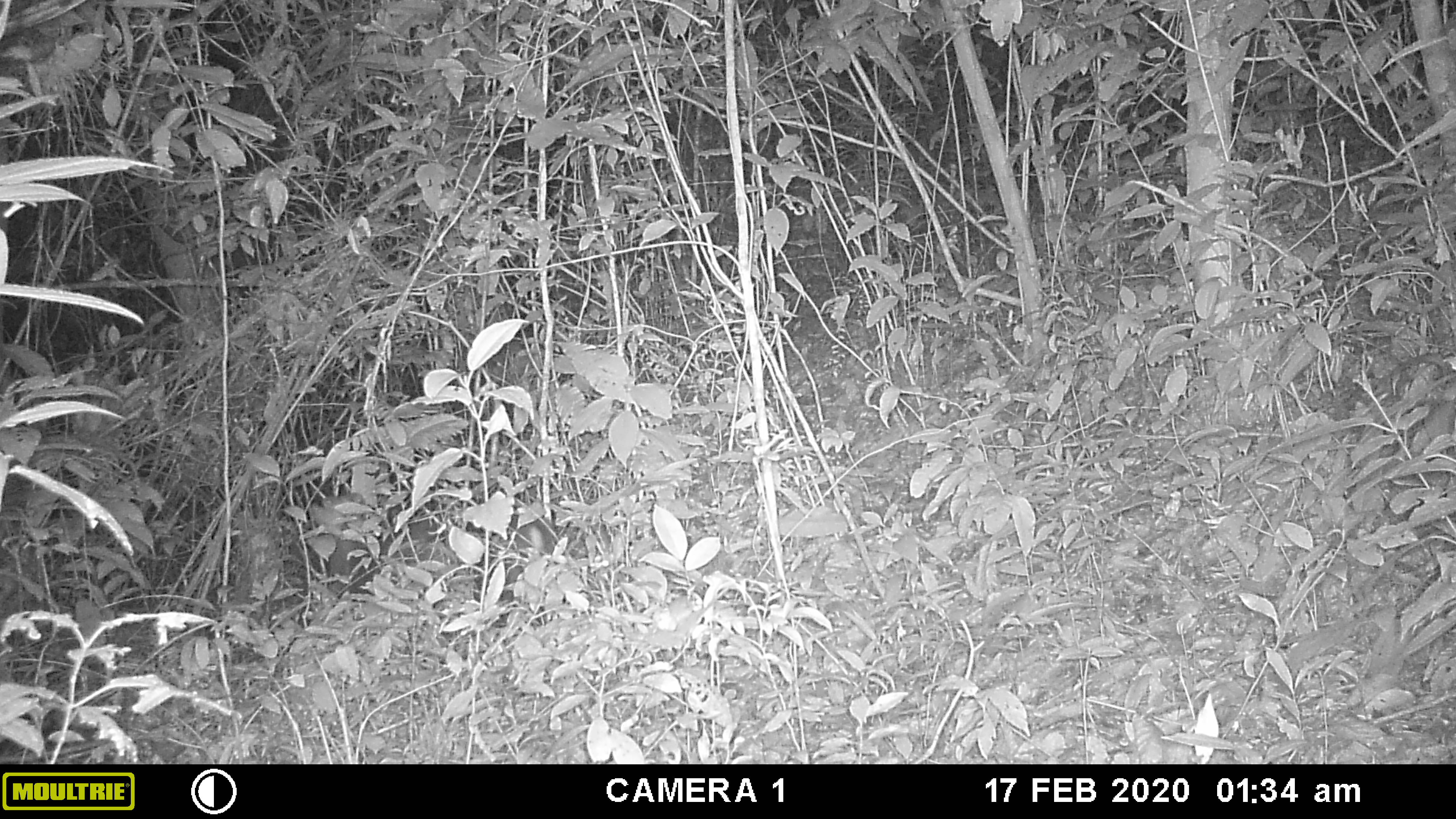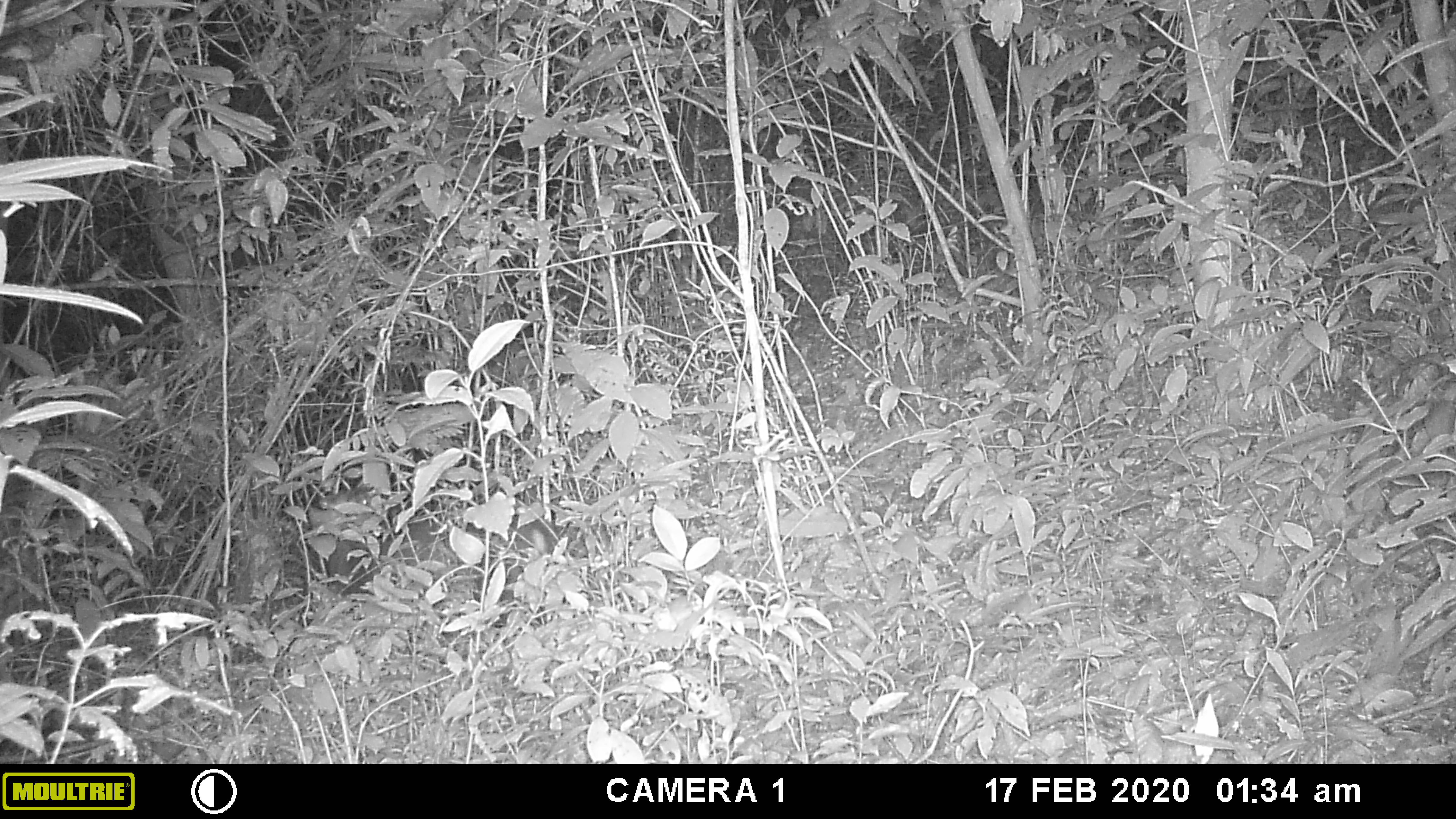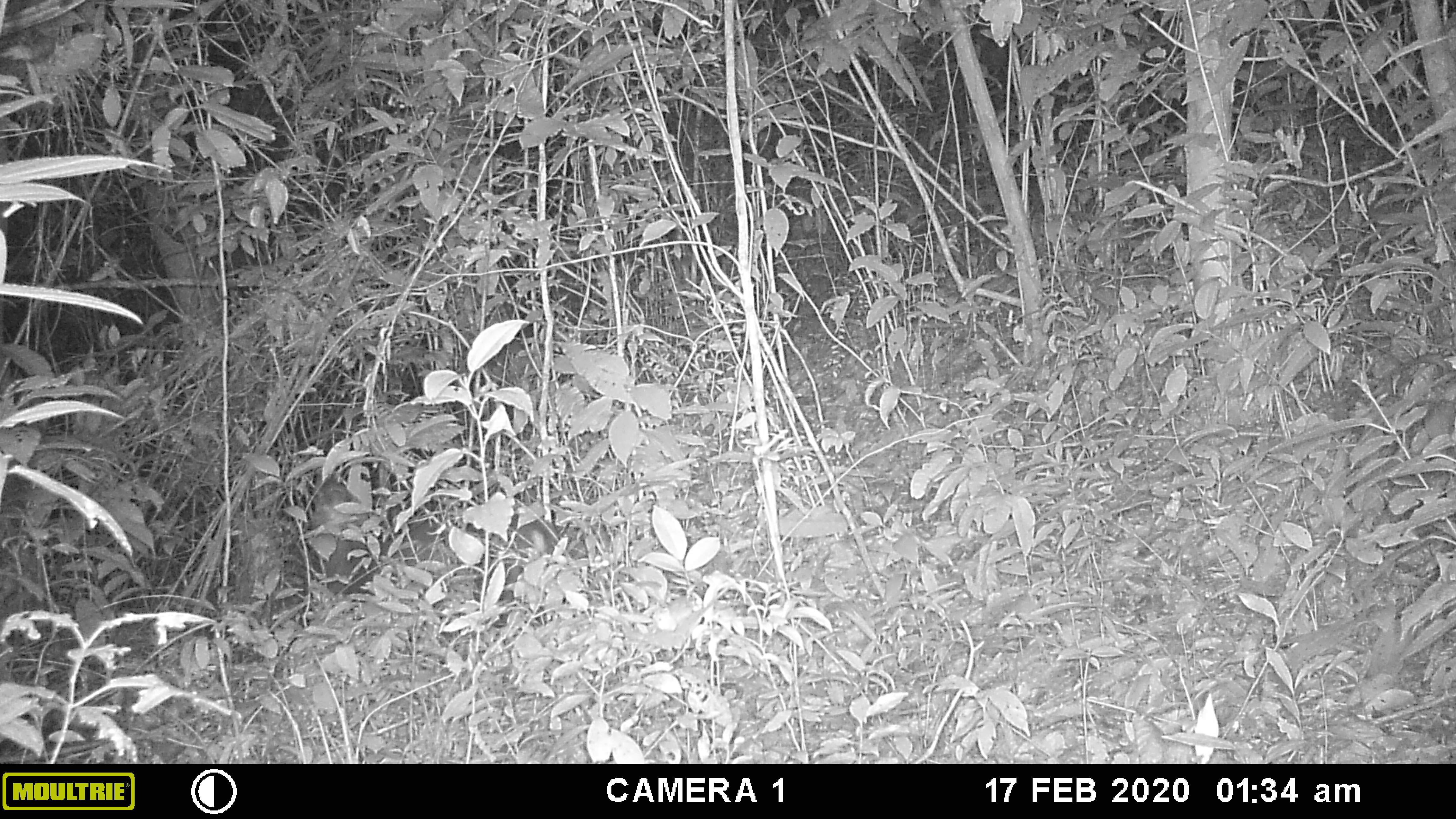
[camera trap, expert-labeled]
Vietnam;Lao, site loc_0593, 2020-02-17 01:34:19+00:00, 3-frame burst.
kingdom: Animalia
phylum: Chordata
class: Mammalia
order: Artiodactyla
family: Cervidae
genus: Muntiacus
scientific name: Muntiacus rooseveltorum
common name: roosevelt's muntjac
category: roosevelts muntjac group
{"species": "roosevelts muntjac group (roosevelt's muntjac) (Muntiacus rooseveltorum)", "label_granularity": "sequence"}